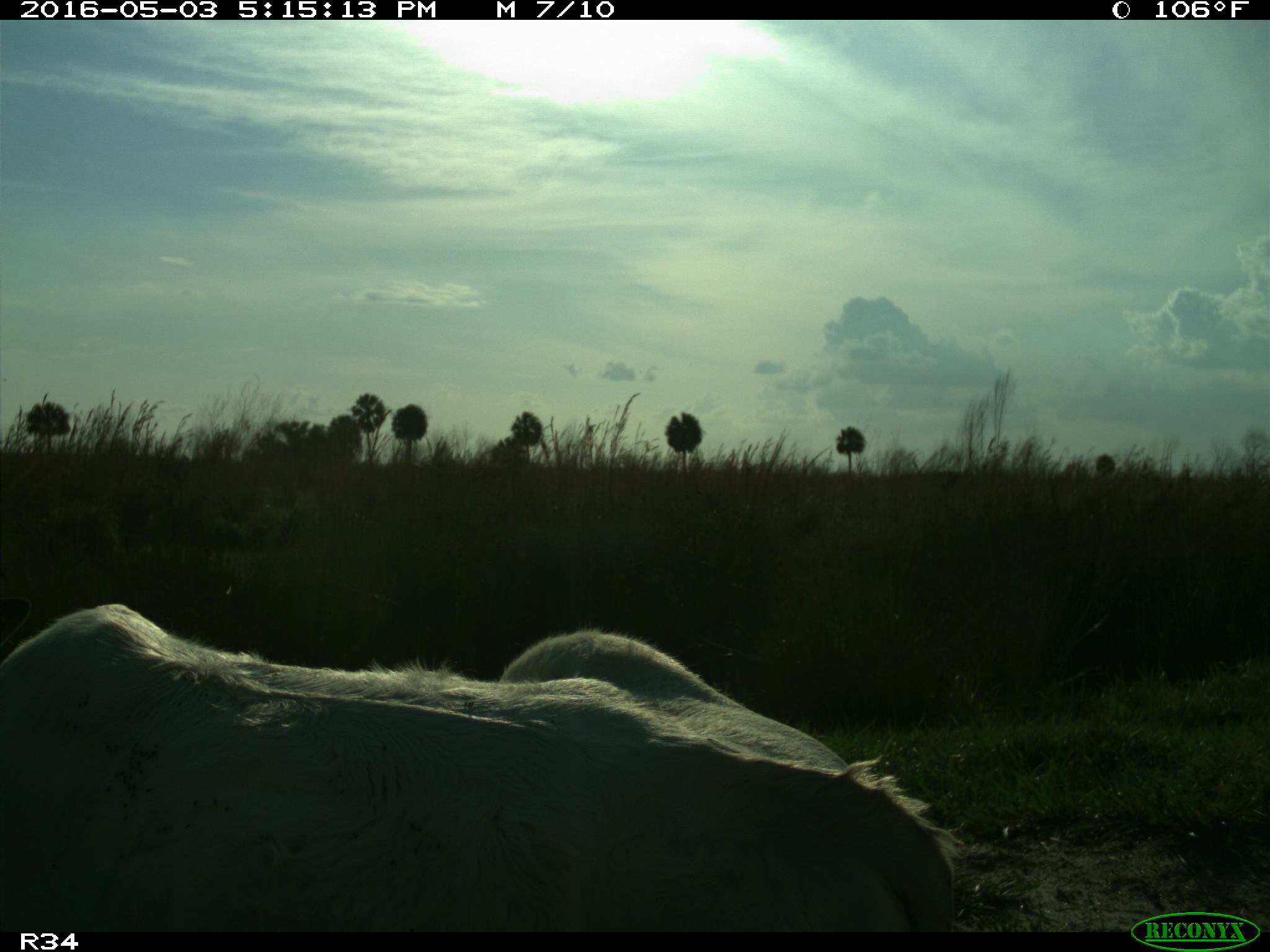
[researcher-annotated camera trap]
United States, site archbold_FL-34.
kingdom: Animalia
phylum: Chordata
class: Mammalia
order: Artiodactyla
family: Bovidae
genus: Bos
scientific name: Bos taurus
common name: domestic cow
Bos taurus (domestic cow).